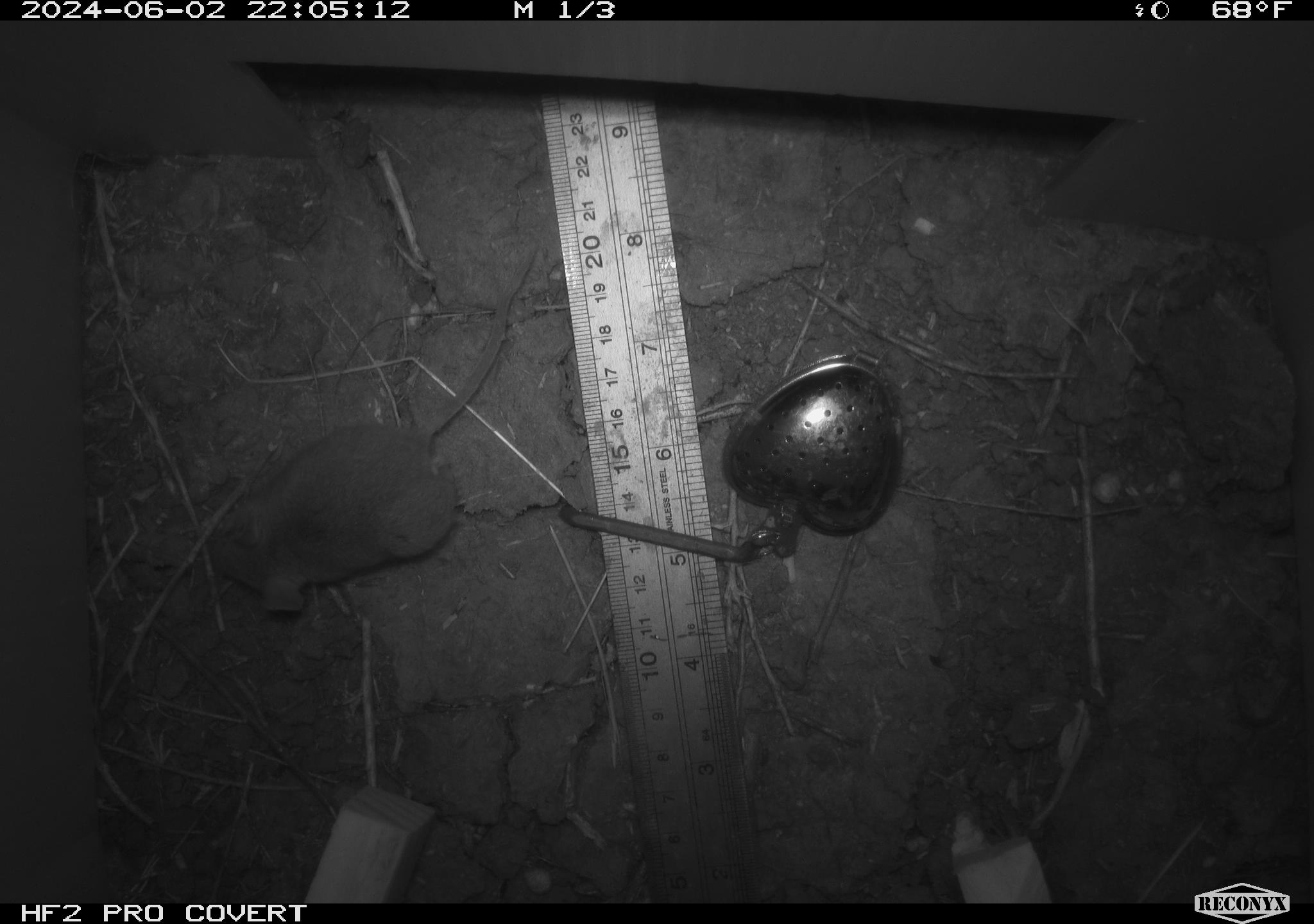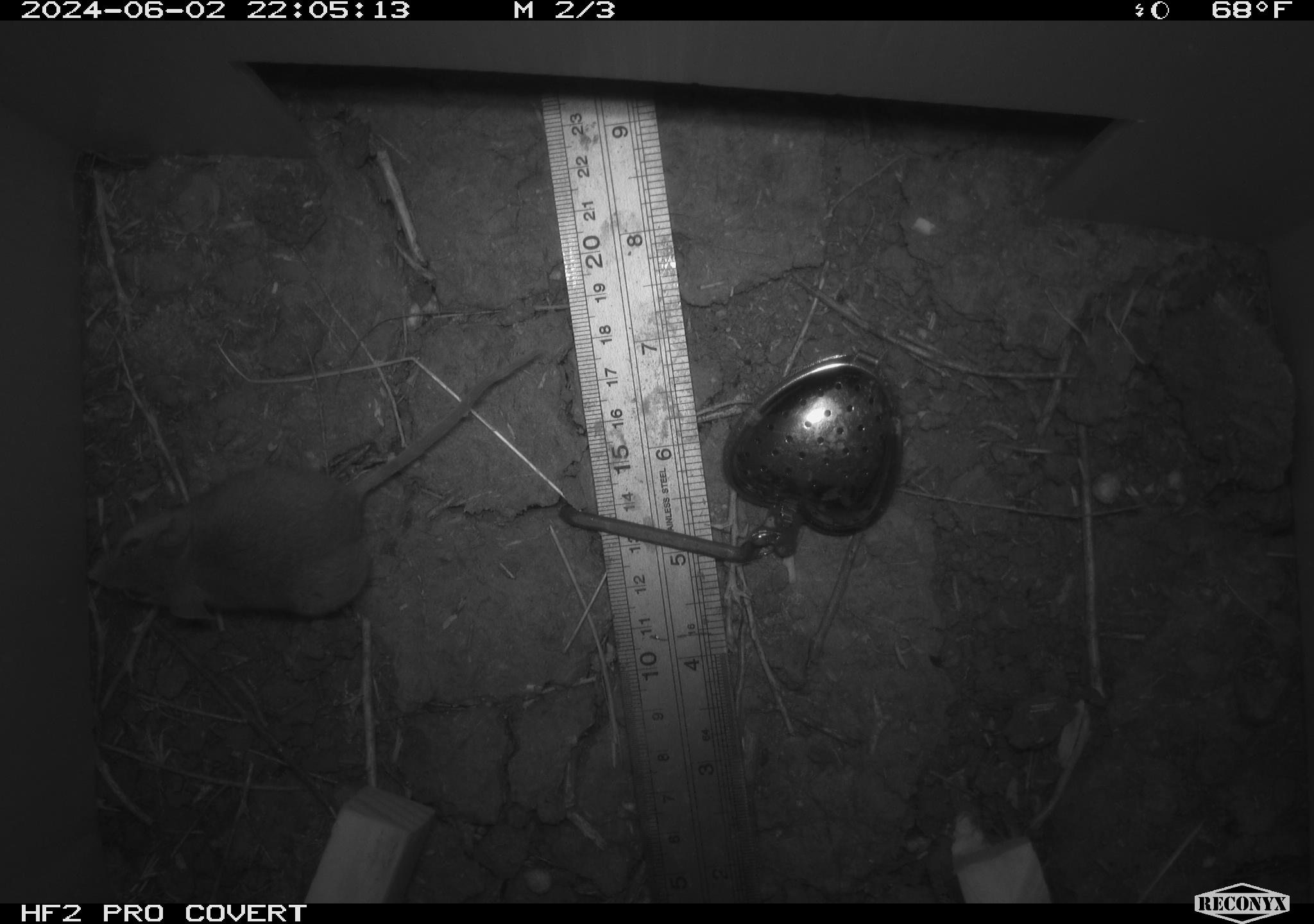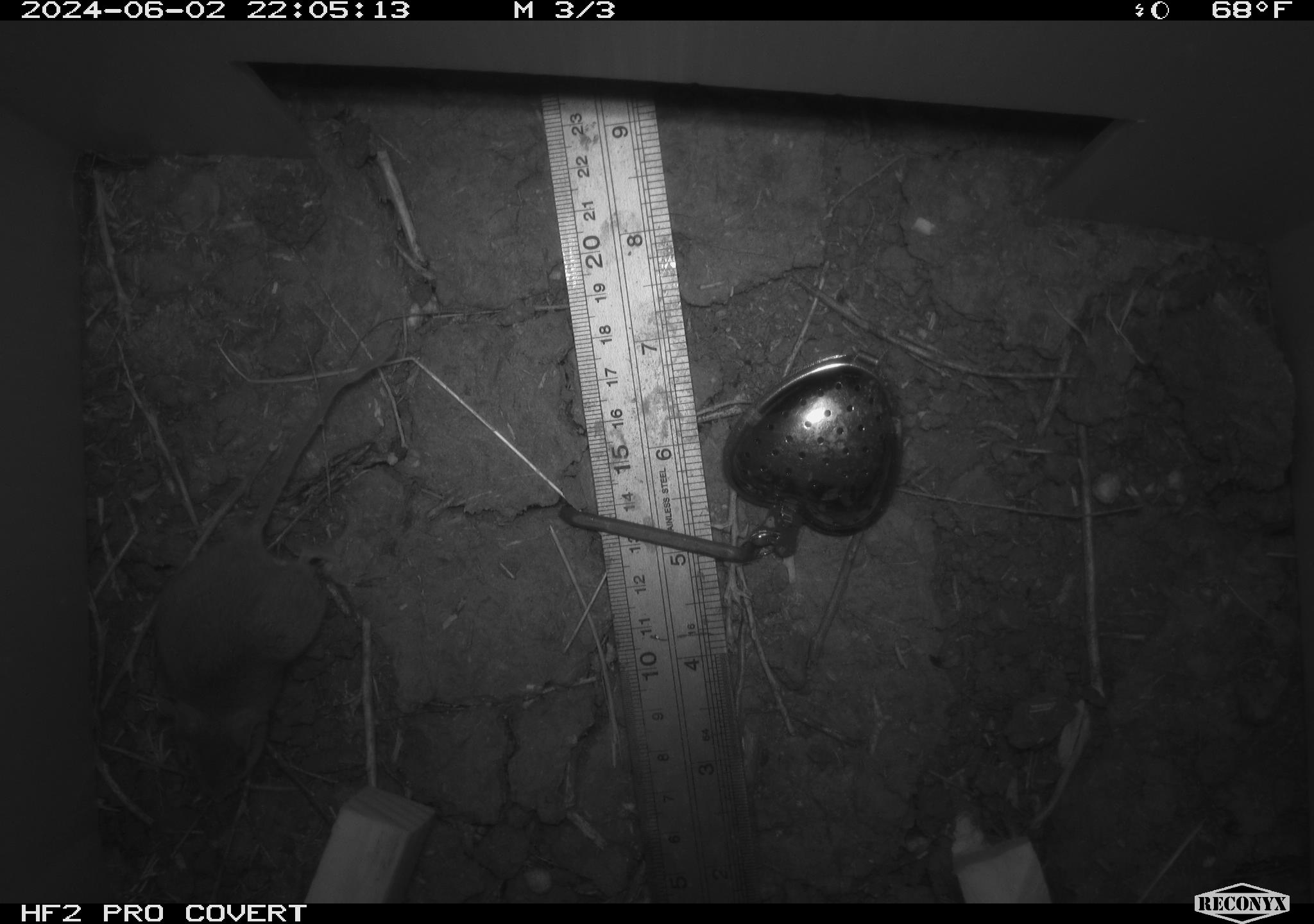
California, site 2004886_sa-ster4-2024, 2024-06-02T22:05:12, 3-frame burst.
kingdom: Animalia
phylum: Chordata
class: Mammalia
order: Rodentia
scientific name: Rodentia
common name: mouse species